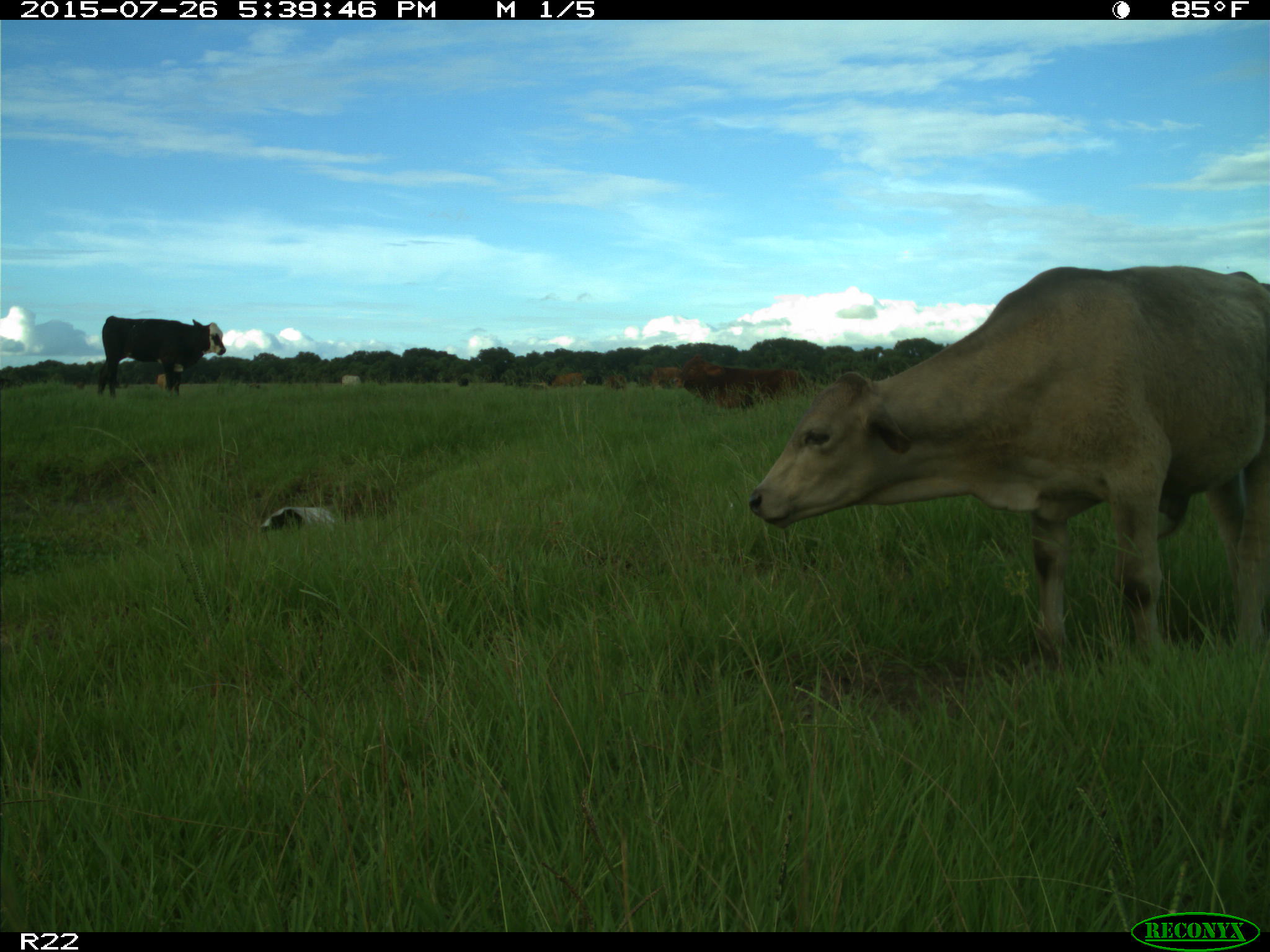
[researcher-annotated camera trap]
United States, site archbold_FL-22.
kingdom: Animalia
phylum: Chordata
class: Mammalia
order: Artiodactyla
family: Bovidae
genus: Bos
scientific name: Bos taurus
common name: domestic cow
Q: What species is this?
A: Bos taurus (domestic cow).